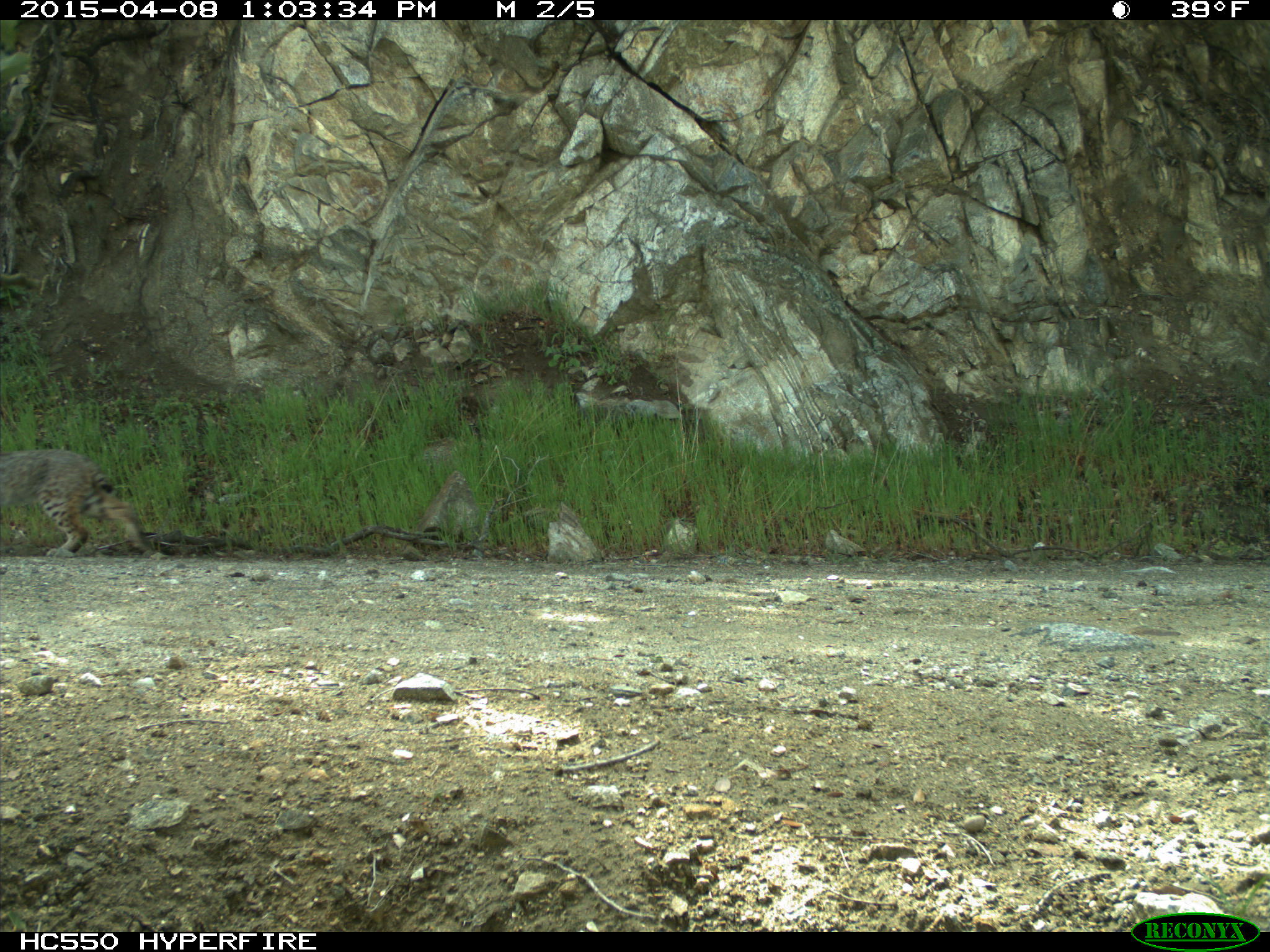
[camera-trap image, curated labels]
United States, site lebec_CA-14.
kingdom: Animalia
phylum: Chordata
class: Mammalia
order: Carnivora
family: Felidae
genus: Lynx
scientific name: Lynx rufus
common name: bobcat